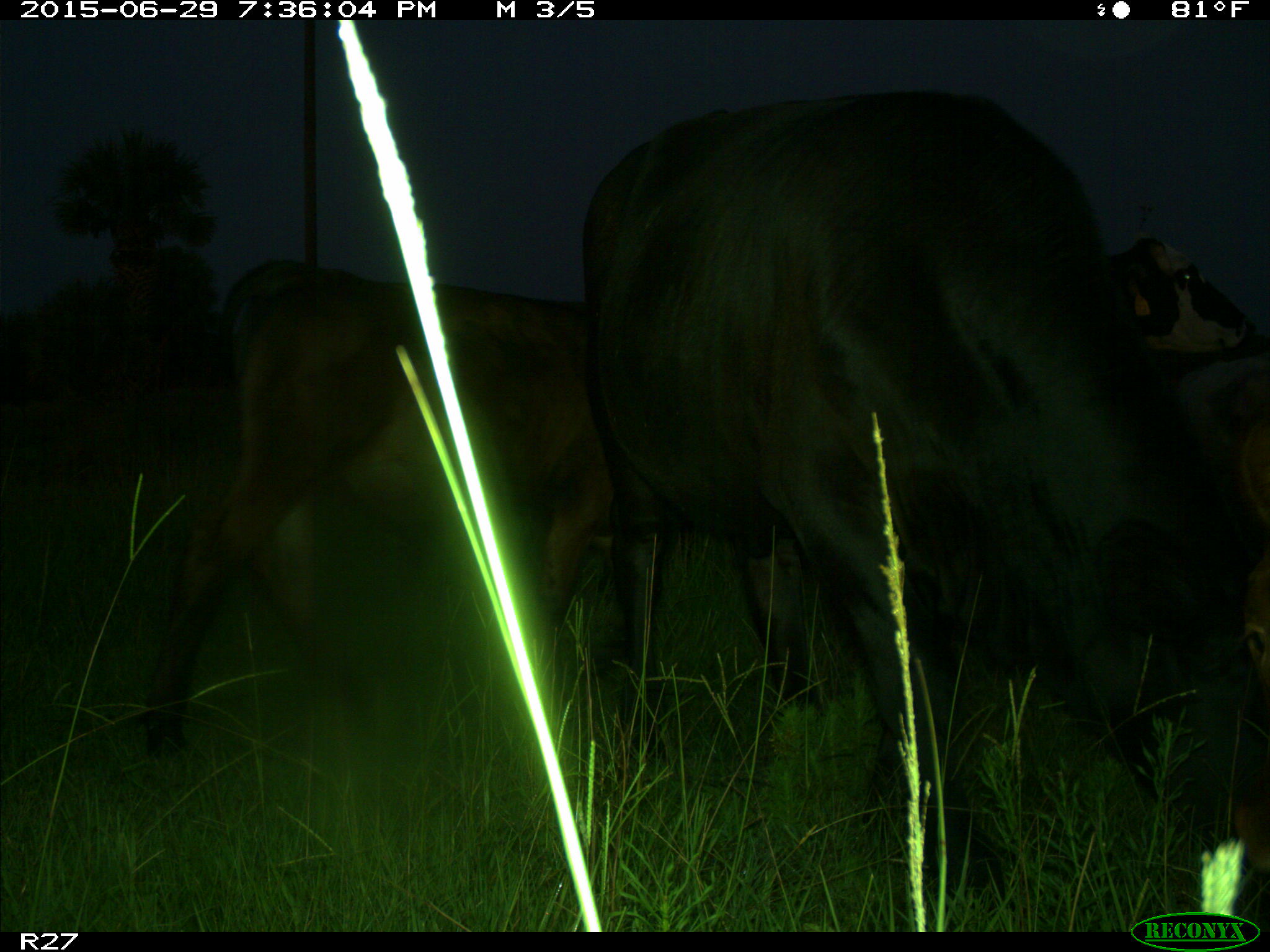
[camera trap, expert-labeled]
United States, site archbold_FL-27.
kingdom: Animalia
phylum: Chordata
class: Mammalia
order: Artiodactyla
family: Bovidae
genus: Bos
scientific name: Bos taurus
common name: domestic cow